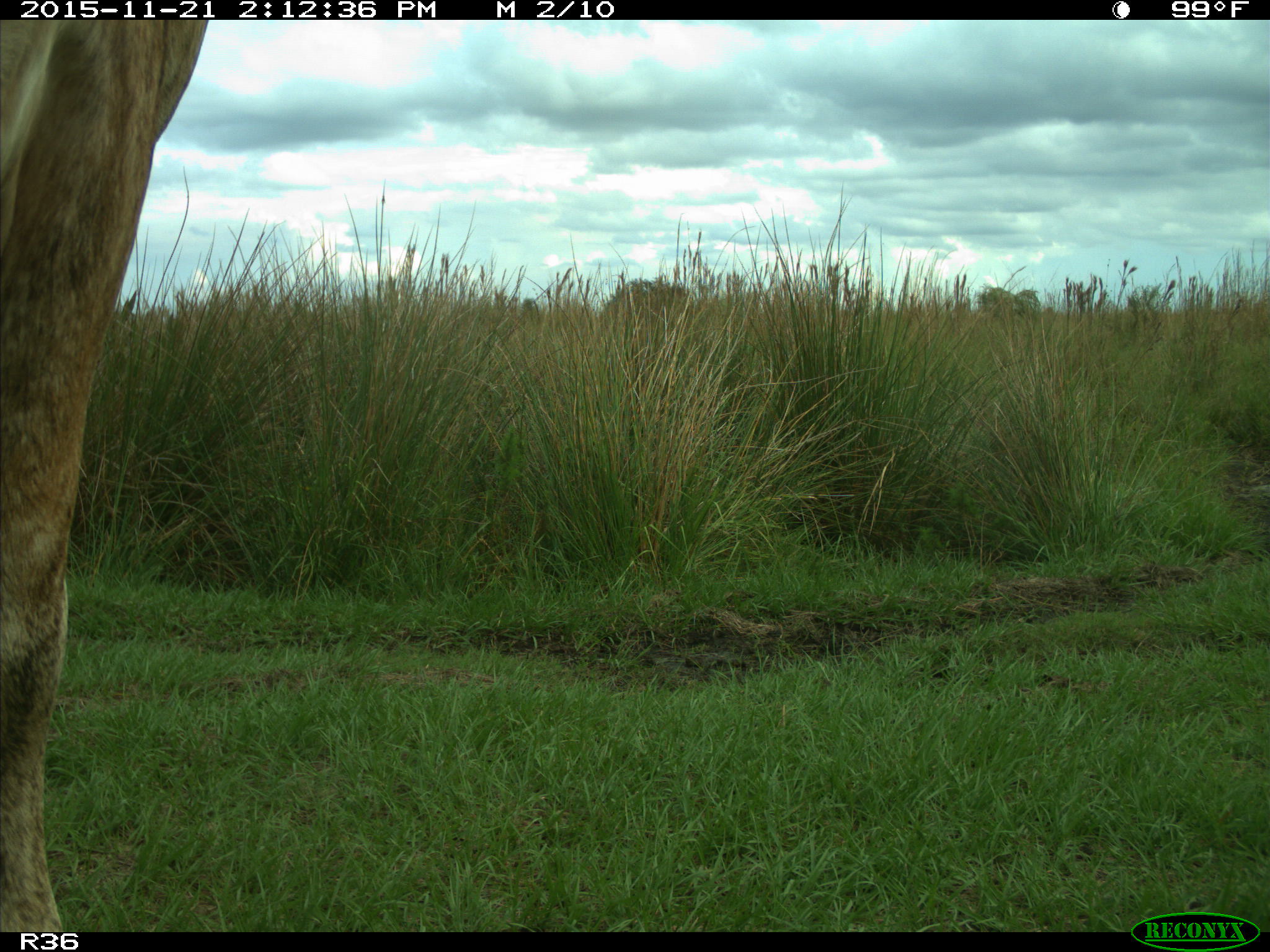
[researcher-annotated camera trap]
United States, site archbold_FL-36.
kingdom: Animalia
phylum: Chordata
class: Mammalia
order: Artiodactyla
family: Bovidae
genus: Bos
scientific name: Bos taurus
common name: domestic cow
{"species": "Bos taurus (domestic cow)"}